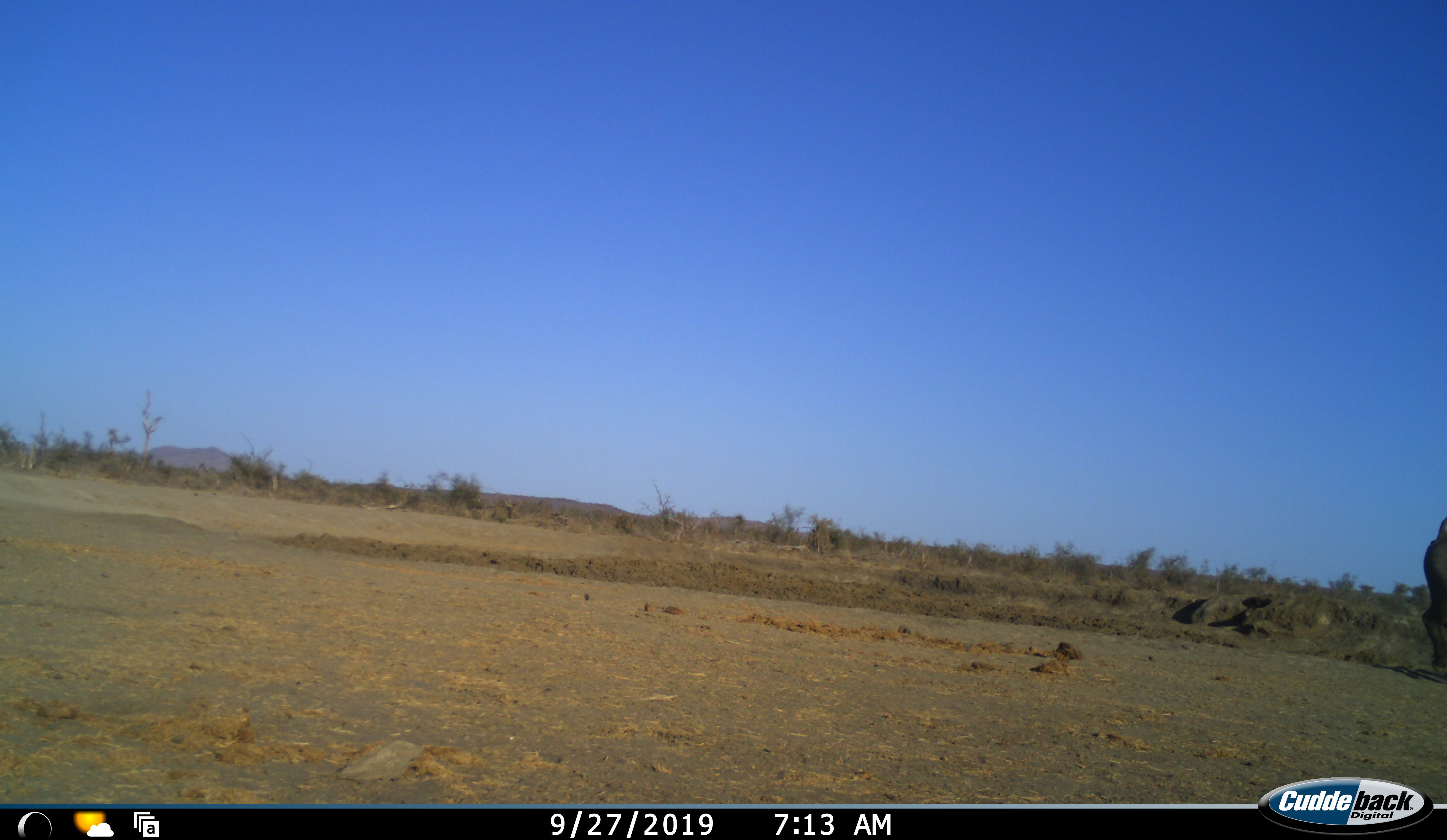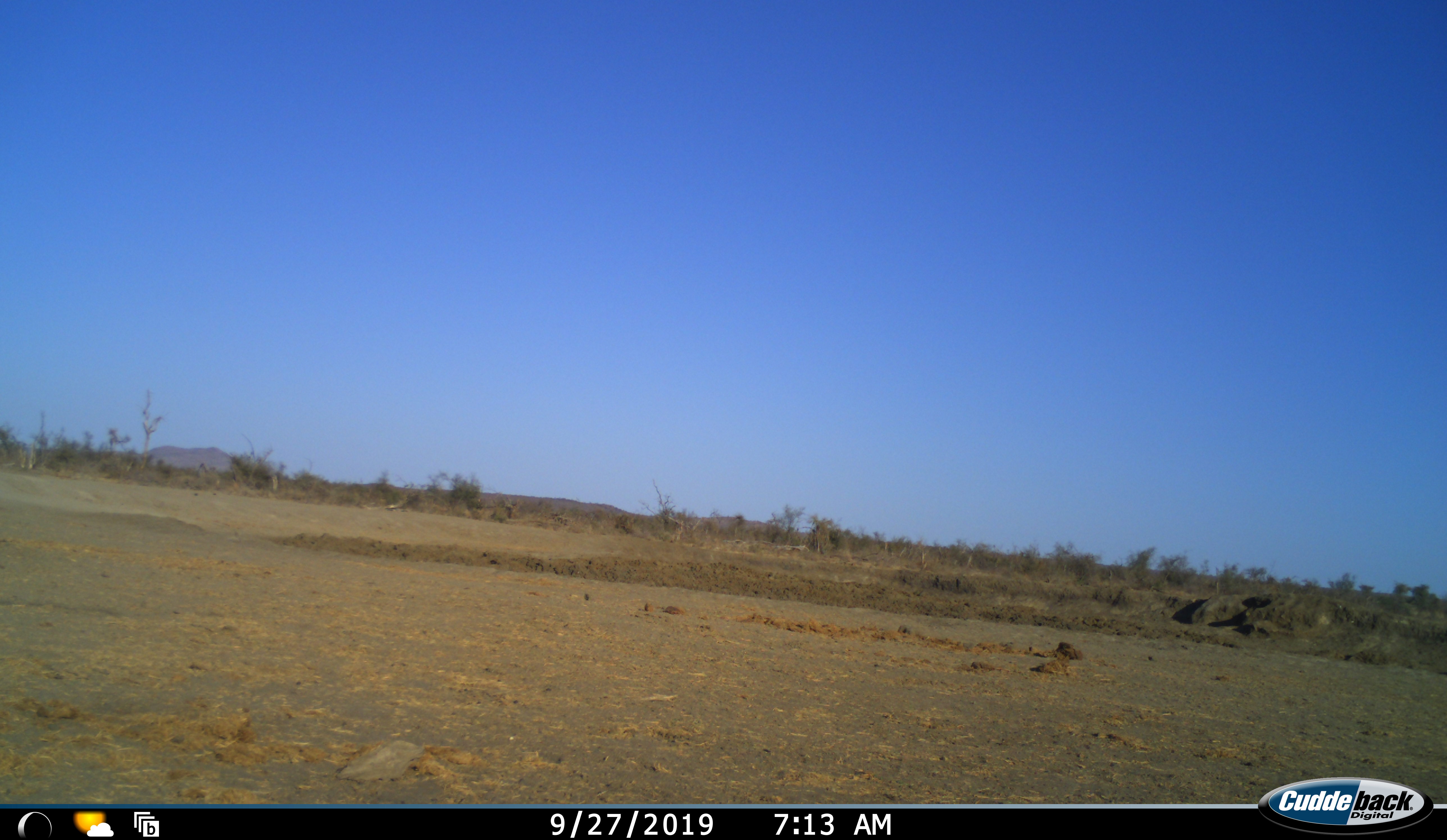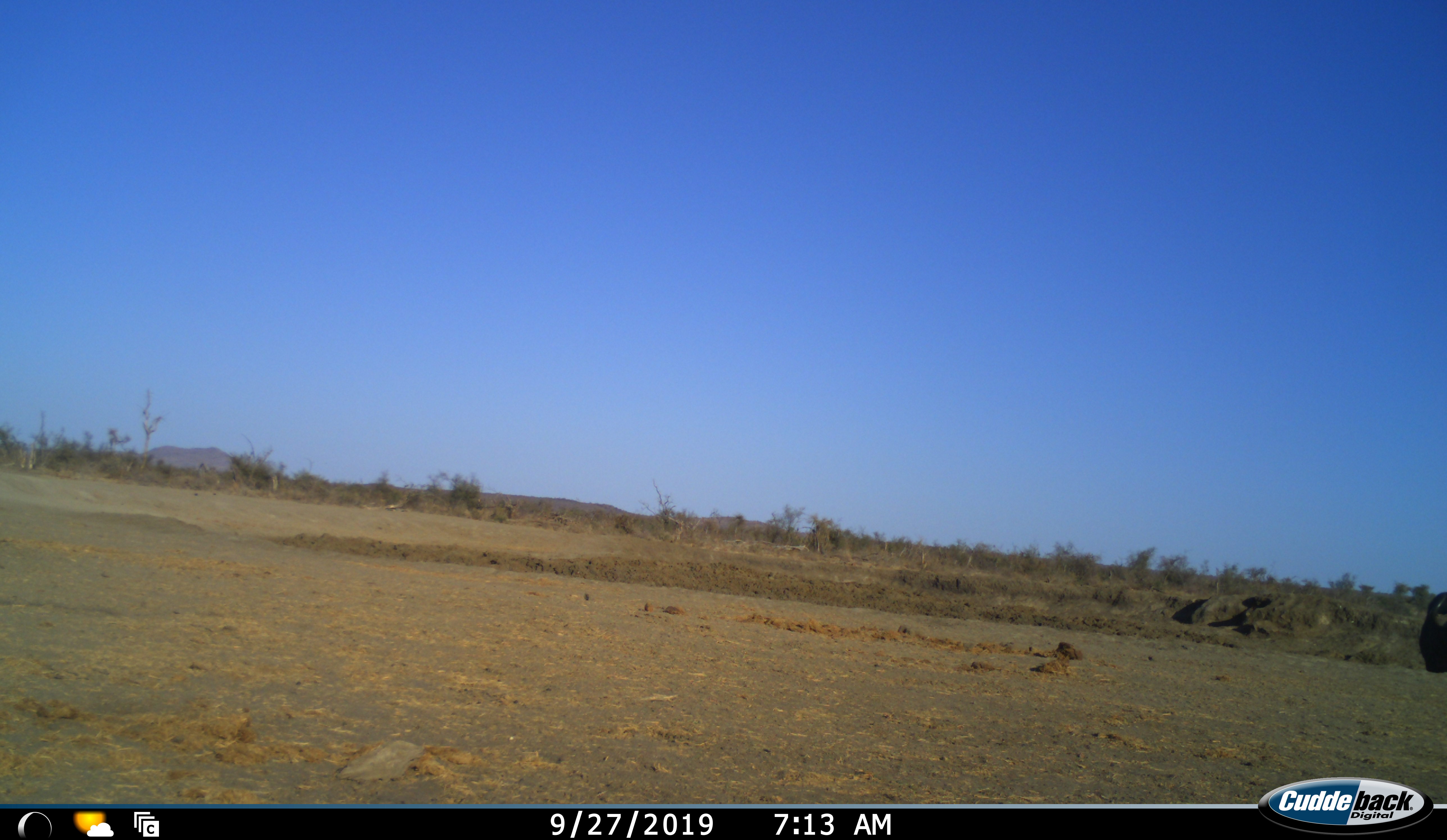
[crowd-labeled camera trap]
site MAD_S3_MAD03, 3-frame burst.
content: unidentified animal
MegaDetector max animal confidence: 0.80